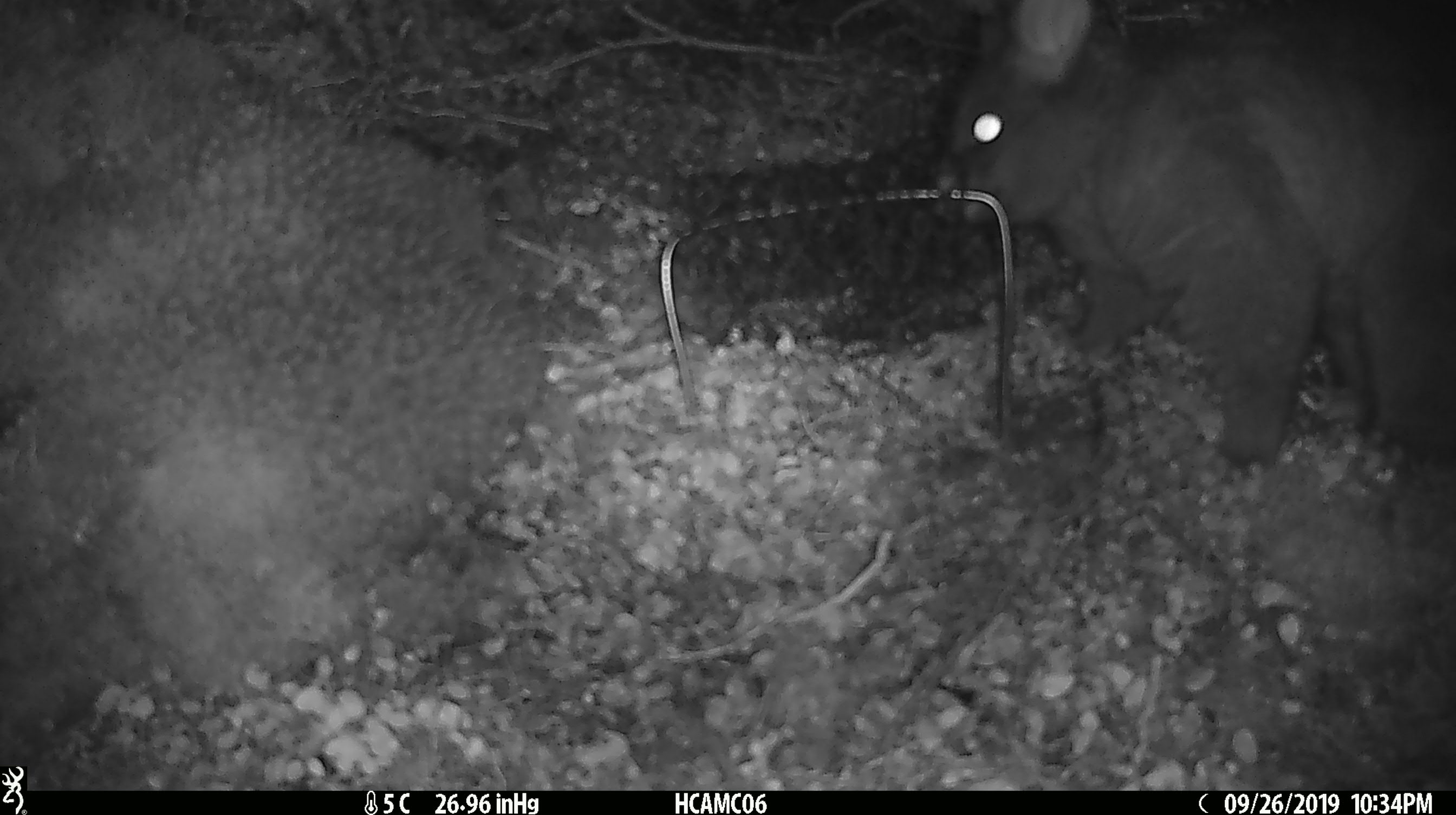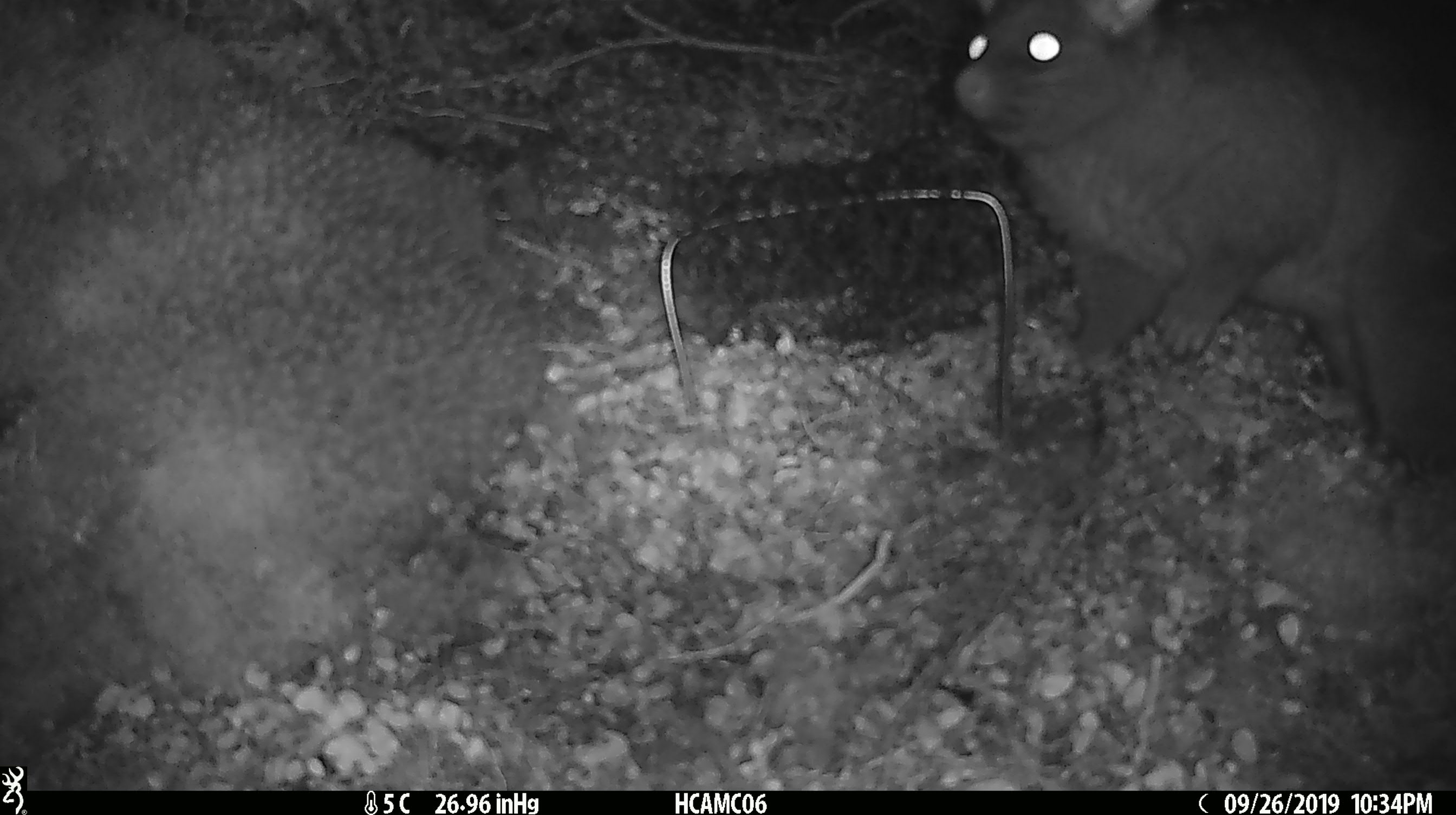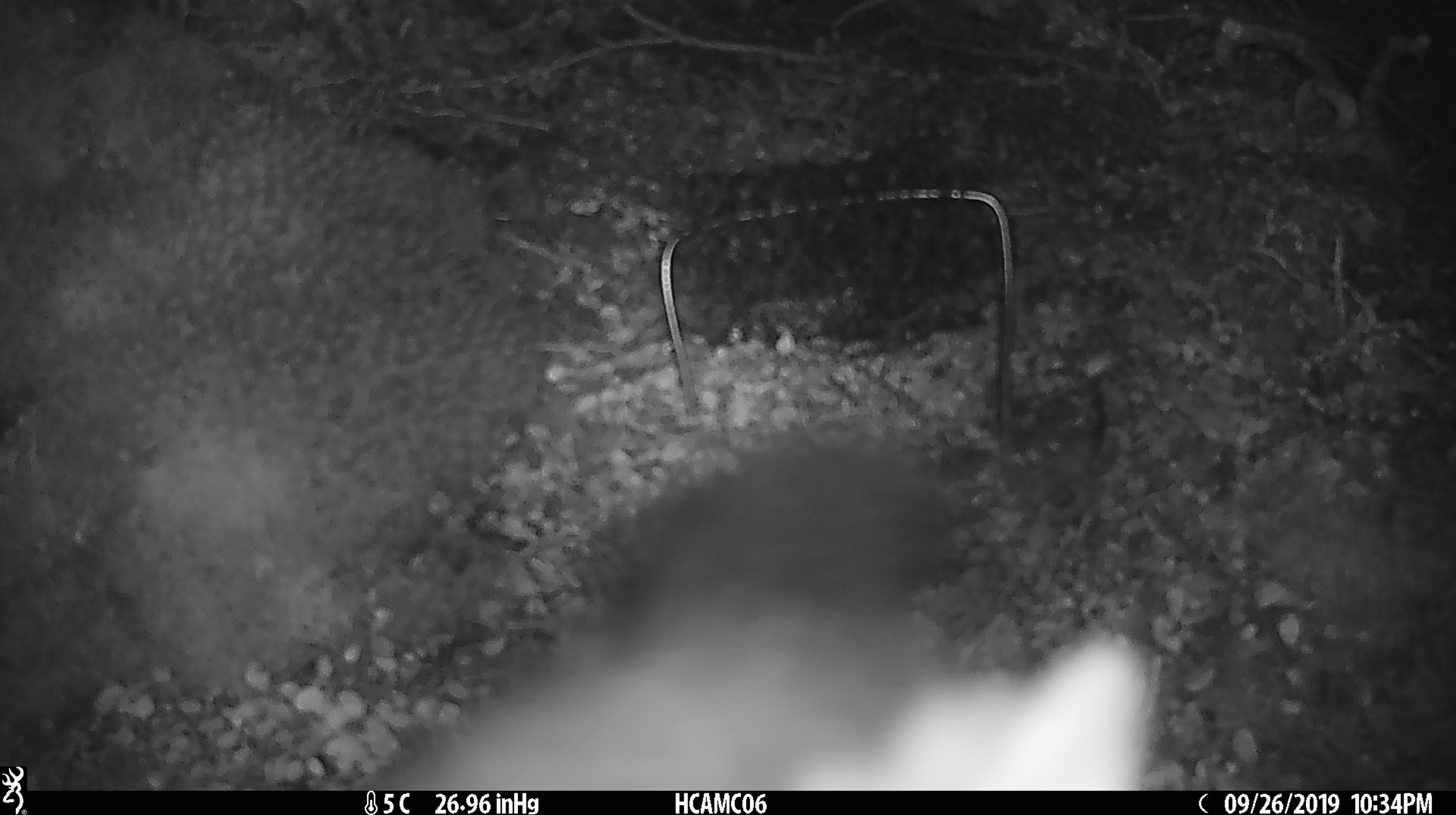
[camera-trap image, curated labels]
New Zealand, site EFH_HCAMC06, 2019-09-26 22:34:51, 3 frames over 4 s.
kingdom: Animalia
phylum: Chordata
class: Mammalia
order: Diprotodontia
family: Phalangeridae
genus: Trichosurus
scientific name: Trichosurus vulpecula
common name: common brushtail possum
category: possum